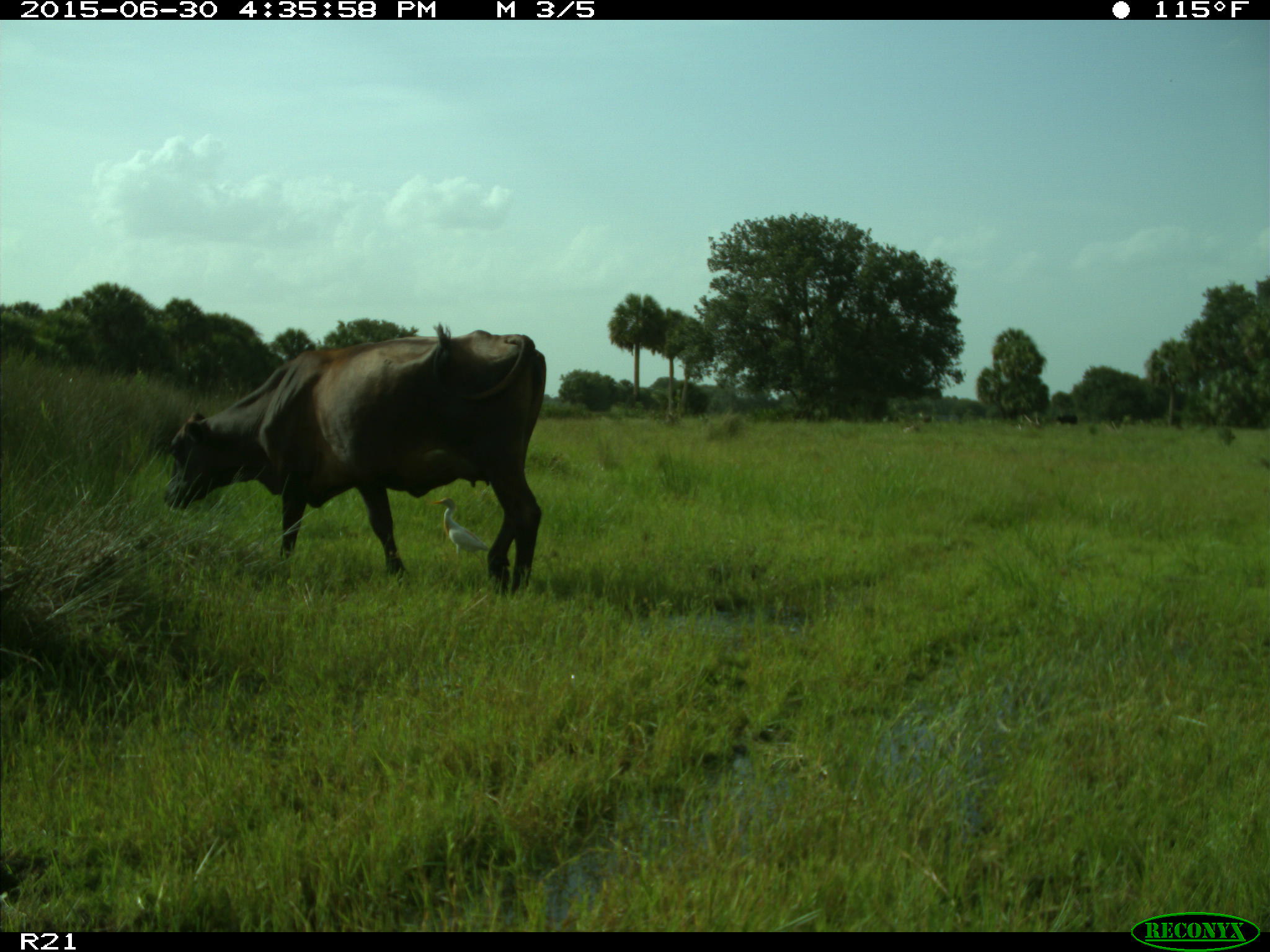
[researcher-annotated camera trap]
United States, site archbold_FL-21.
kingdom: Animalia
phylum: Chordata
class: Mammalia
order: Artiodactyla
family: Bovidae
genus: Bos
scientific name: Bos taurus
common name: domestic cow